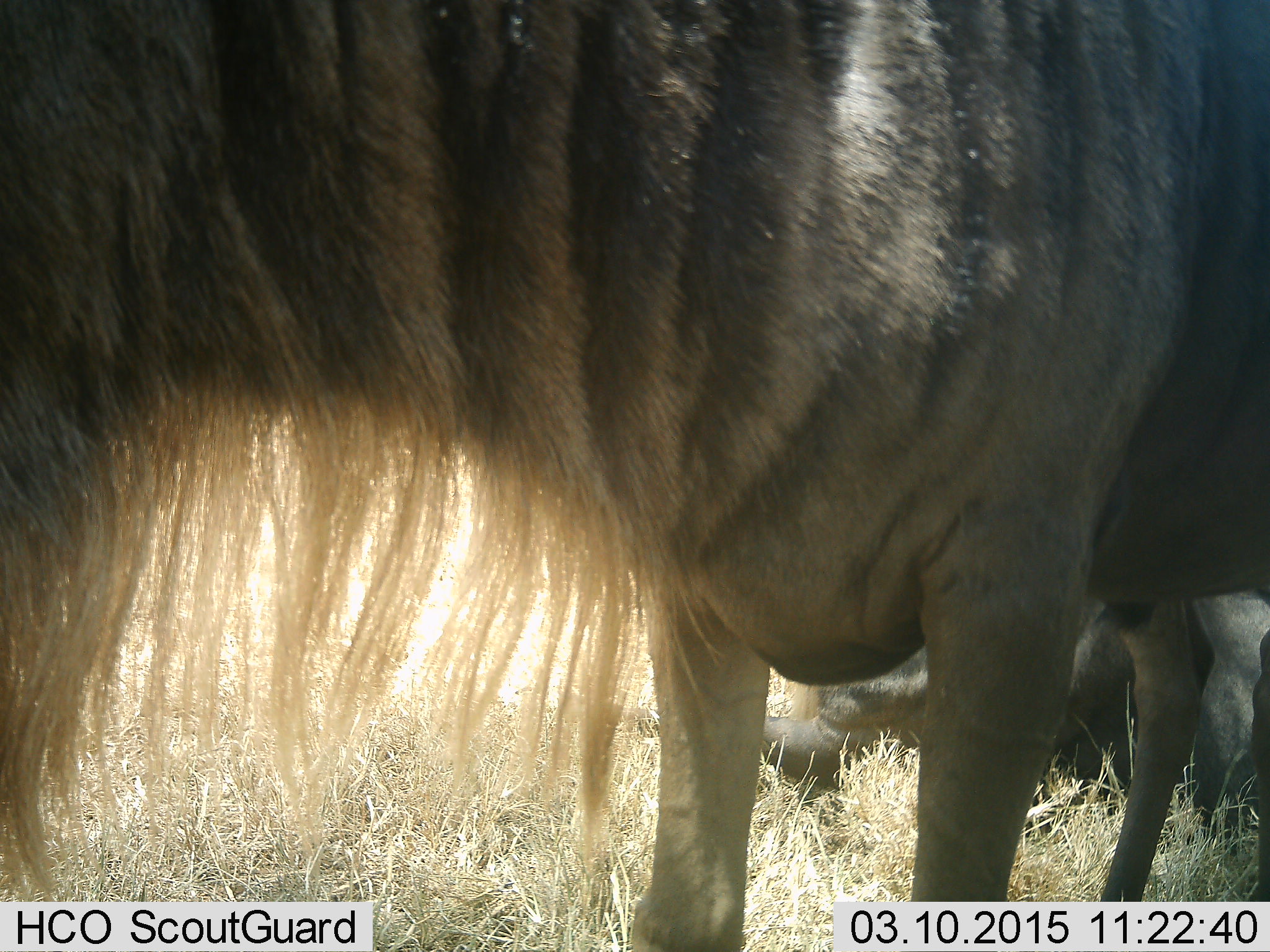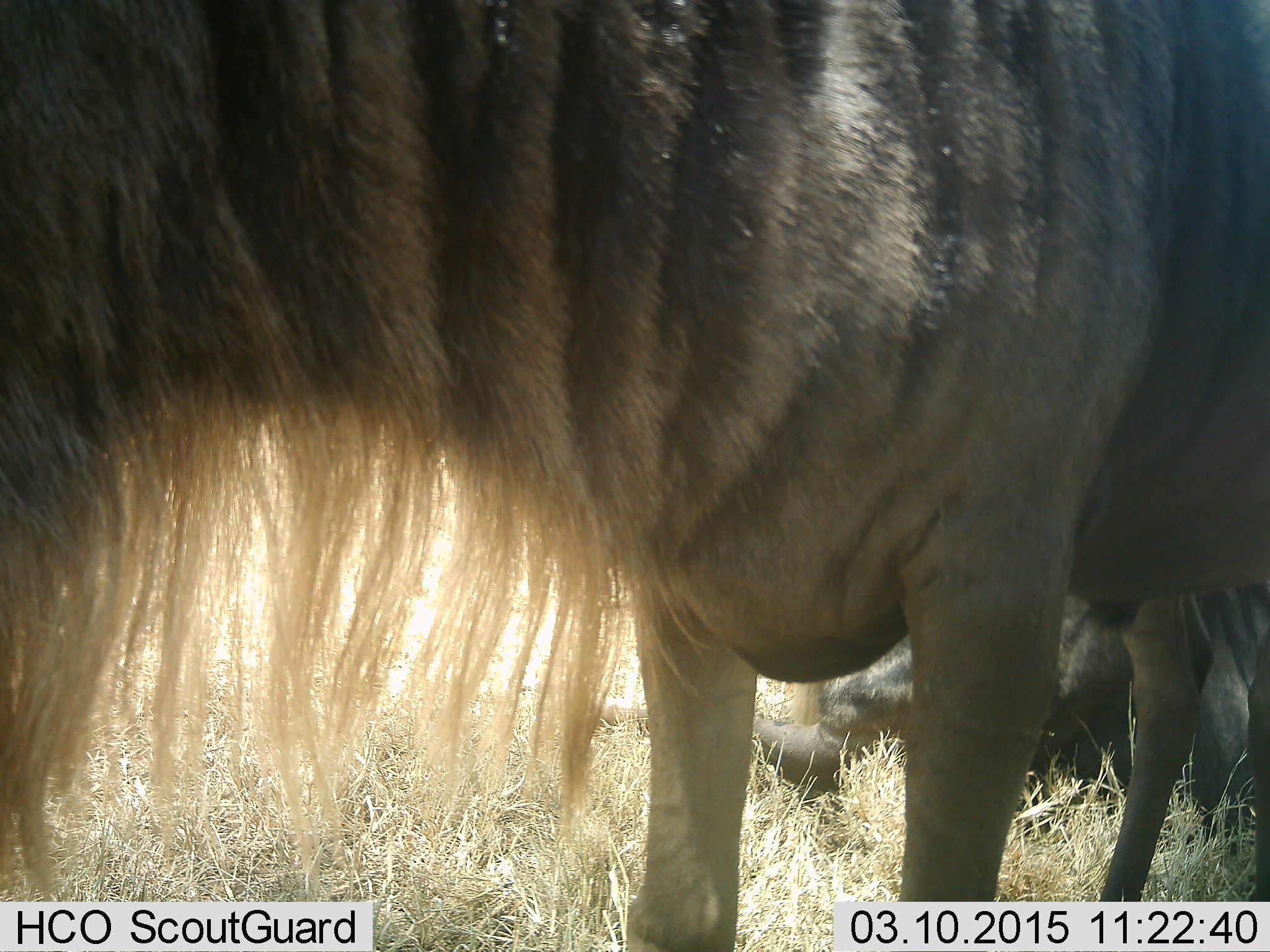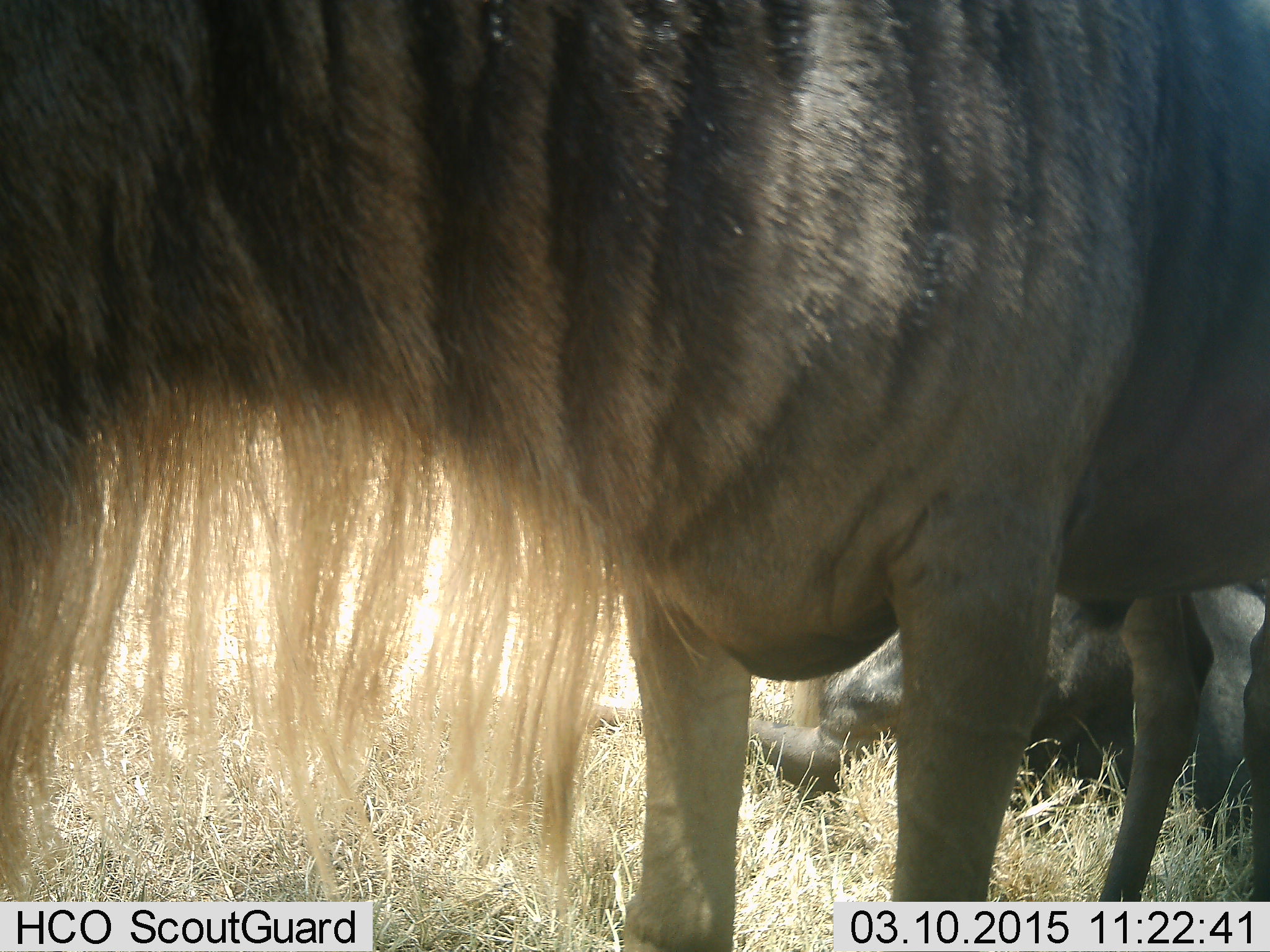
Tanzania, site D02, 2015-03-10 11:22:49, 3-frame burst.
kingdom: Animalia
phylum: Chordata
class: Mammalia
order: Artiodactyla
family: Bovidae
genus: Connochaetes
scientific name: Connochaetes taurinus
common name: blue wildebeest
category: wildebeest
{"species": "wildebeest (blue wildebeest) (Connochaetes taurinus)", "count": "2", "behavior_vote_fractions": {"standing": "100%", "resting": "80%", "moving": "0%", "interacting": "0%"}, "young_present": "0%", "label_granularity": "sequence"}